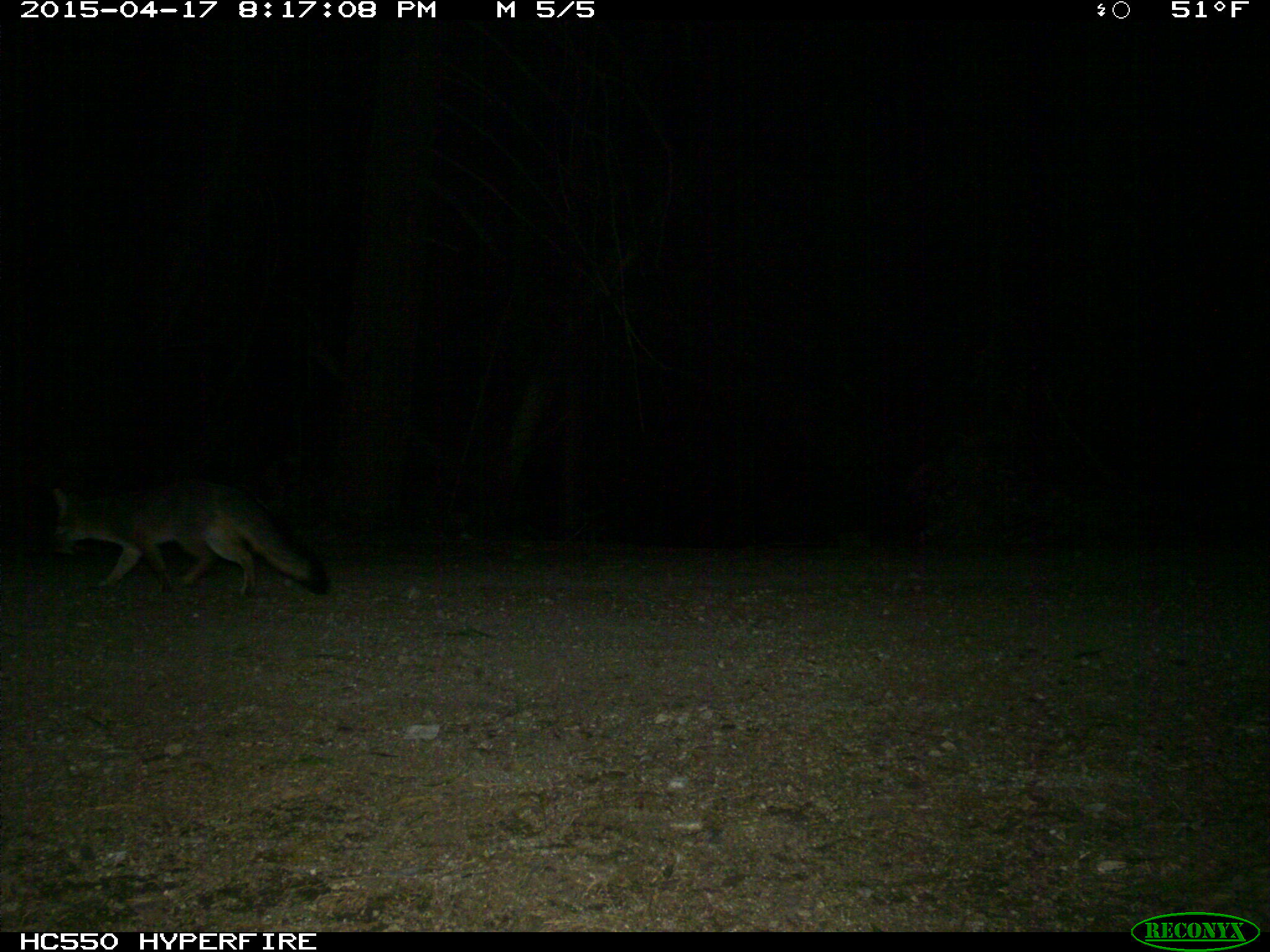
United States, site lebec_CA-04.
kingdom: Animalia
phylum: Chordata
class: Mammalia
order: Carnivora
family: Canidae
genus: Urocyon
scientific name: Urocyon cinereoargenteus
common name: gray fox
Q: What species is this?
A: Urocyon cinereoargenteus (gray fox).